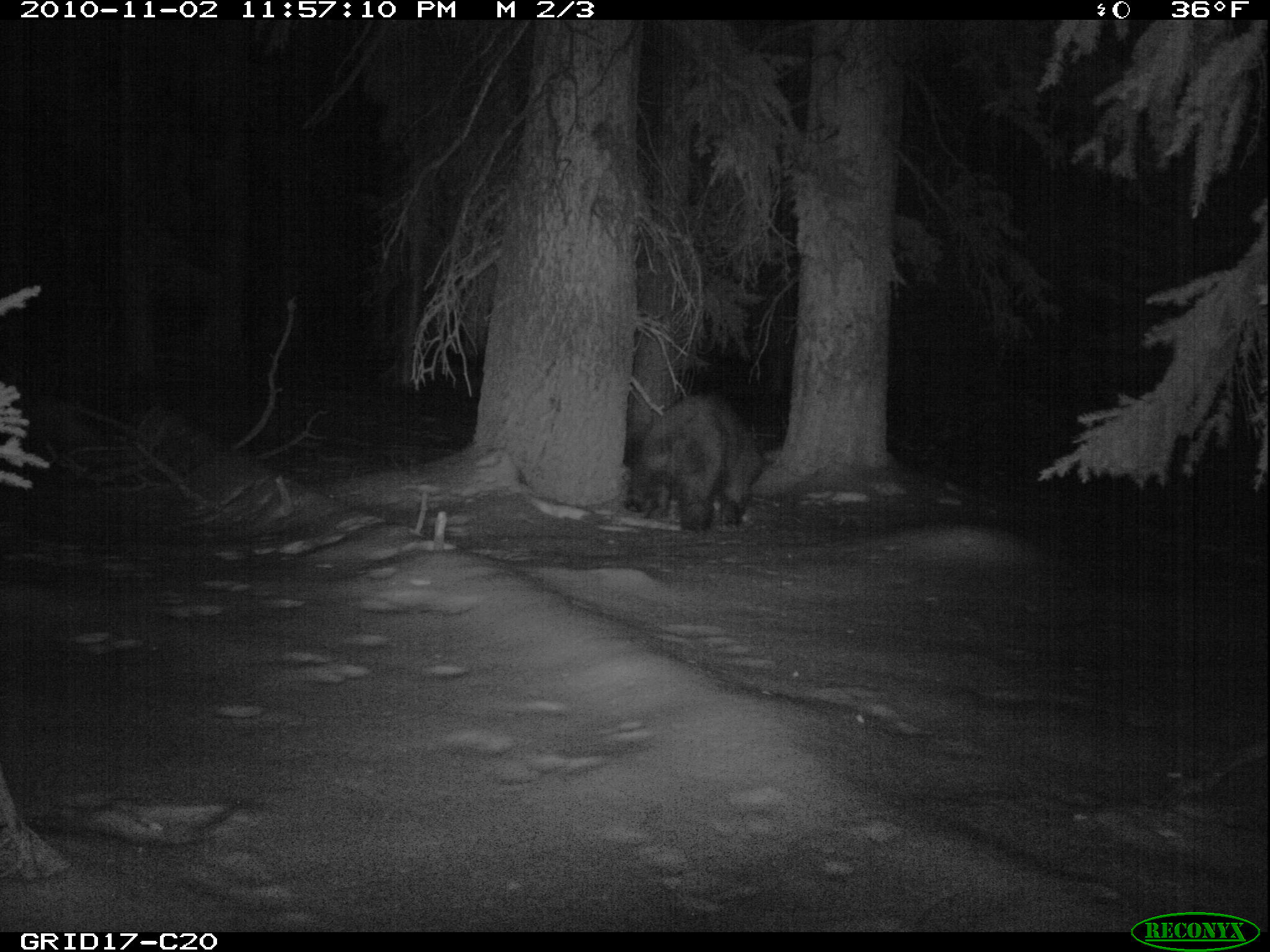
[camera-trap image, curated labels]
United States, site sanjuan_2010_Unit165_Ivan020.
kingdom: Animalia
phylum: Chordata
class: Mammalia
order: Carnivora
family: Ursidae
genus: Ursus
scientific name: Ursus americanus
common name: american black bear